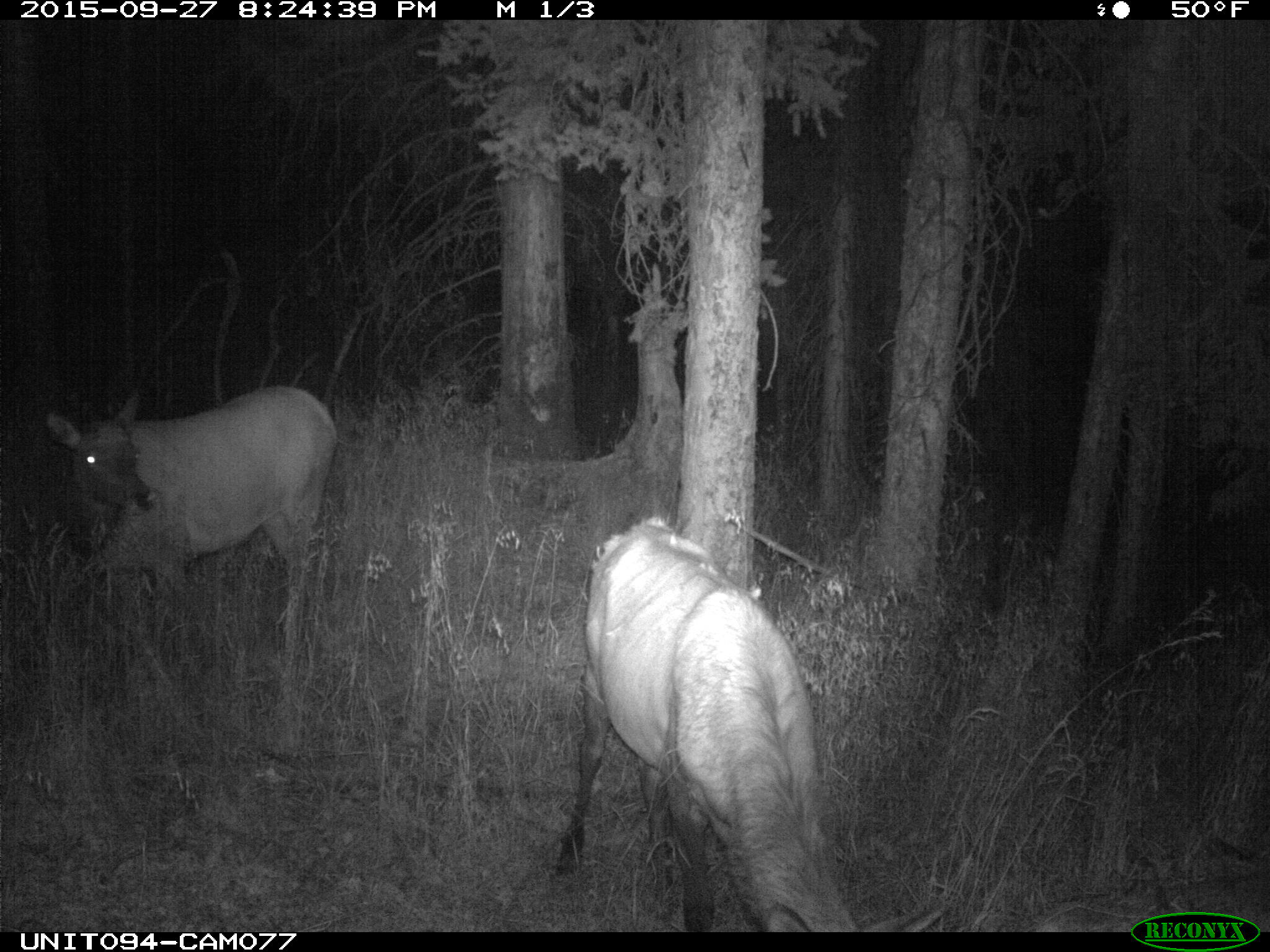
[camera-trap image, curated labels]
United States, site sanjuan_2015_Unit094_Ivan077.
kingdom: Animalia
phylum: Chordata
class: Mammalia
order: Artiodactyla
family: Cervidae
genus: Cervus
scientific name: Cervus elaphus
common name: red deer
Cervus elaphus (red deer).